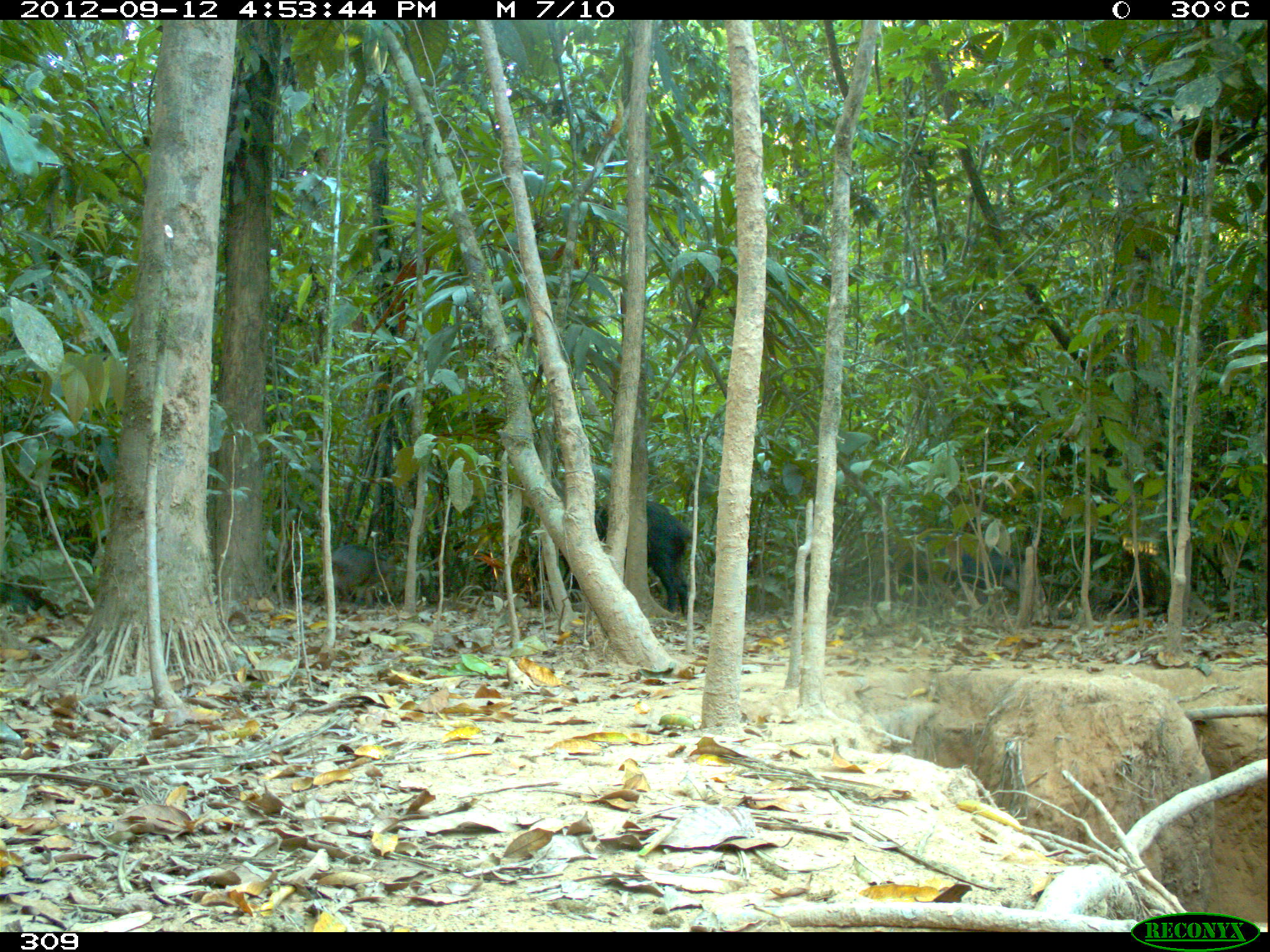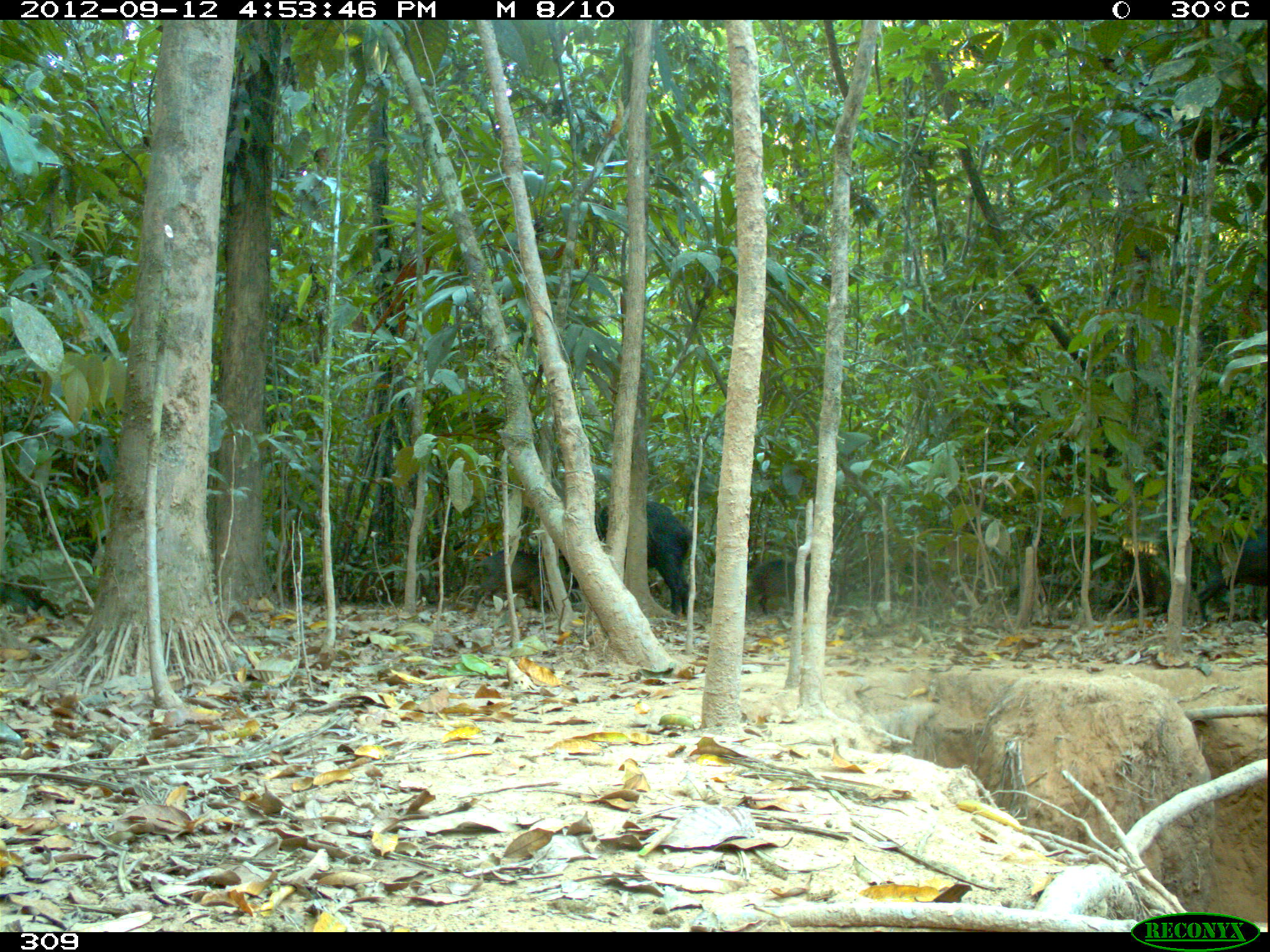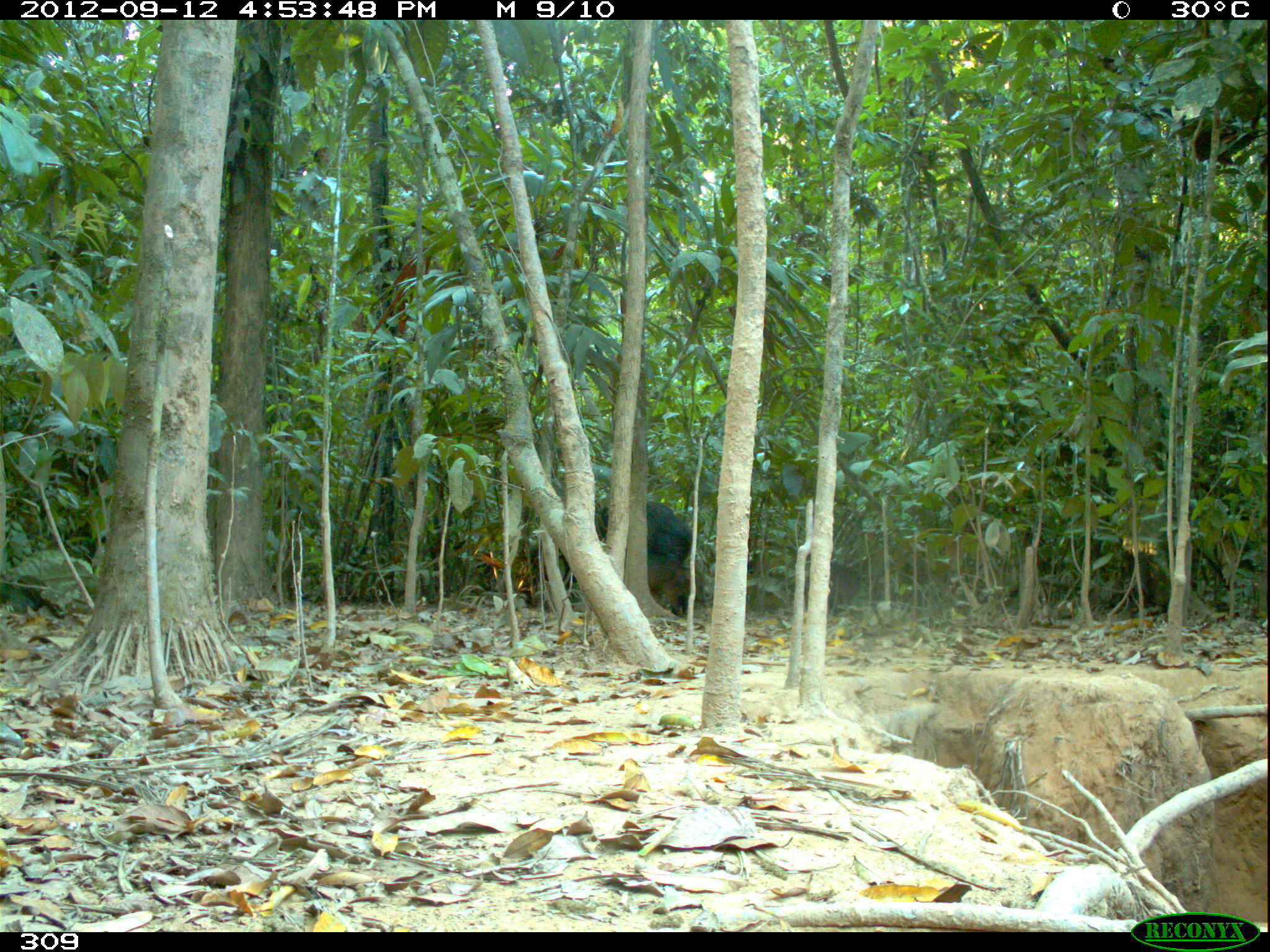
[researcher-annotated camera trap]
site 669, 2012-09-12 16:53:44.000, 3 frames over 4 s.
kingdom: Animalia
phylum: Chordata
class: Mammalia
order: Artiodactyla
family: Tayassuidae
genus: Tayassu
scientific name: Tayassu pecari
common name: white-lipped peccary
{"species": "Tayassu pecari (white-lipped peccary)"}